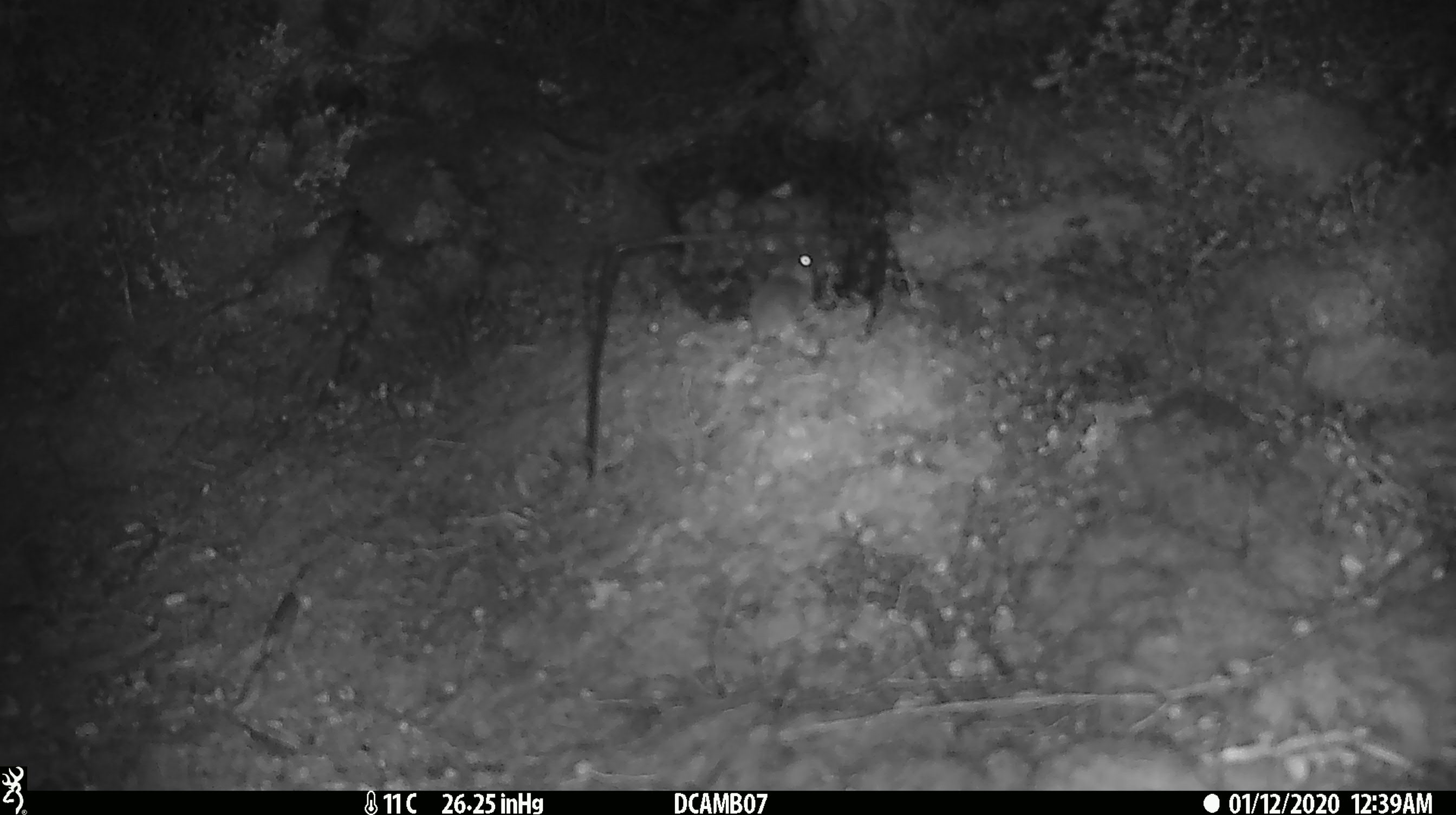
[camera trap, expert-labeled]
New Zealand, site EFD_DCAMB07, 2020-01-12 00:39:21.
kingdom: Animalia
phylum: Chordata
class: Mammalia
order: Rodentia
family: Muridae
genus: Mus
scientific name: Mus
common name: mouse